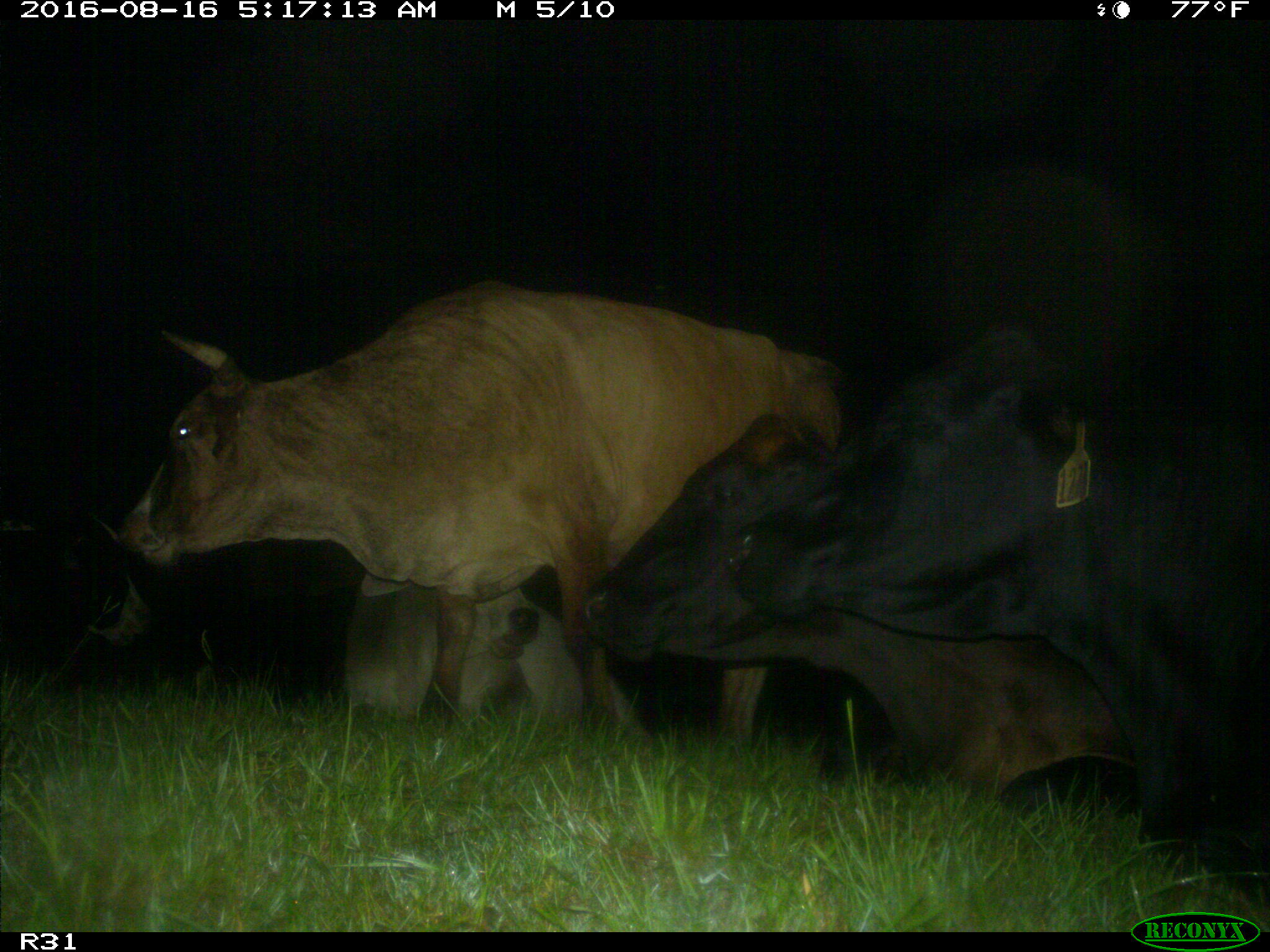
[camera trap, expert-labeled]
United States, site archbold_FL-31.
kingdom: Animalia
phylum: Chordata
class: Mammalia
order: Artiodactyla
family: Bovidae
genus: Bos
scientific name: Bos taurus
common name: domestic cow